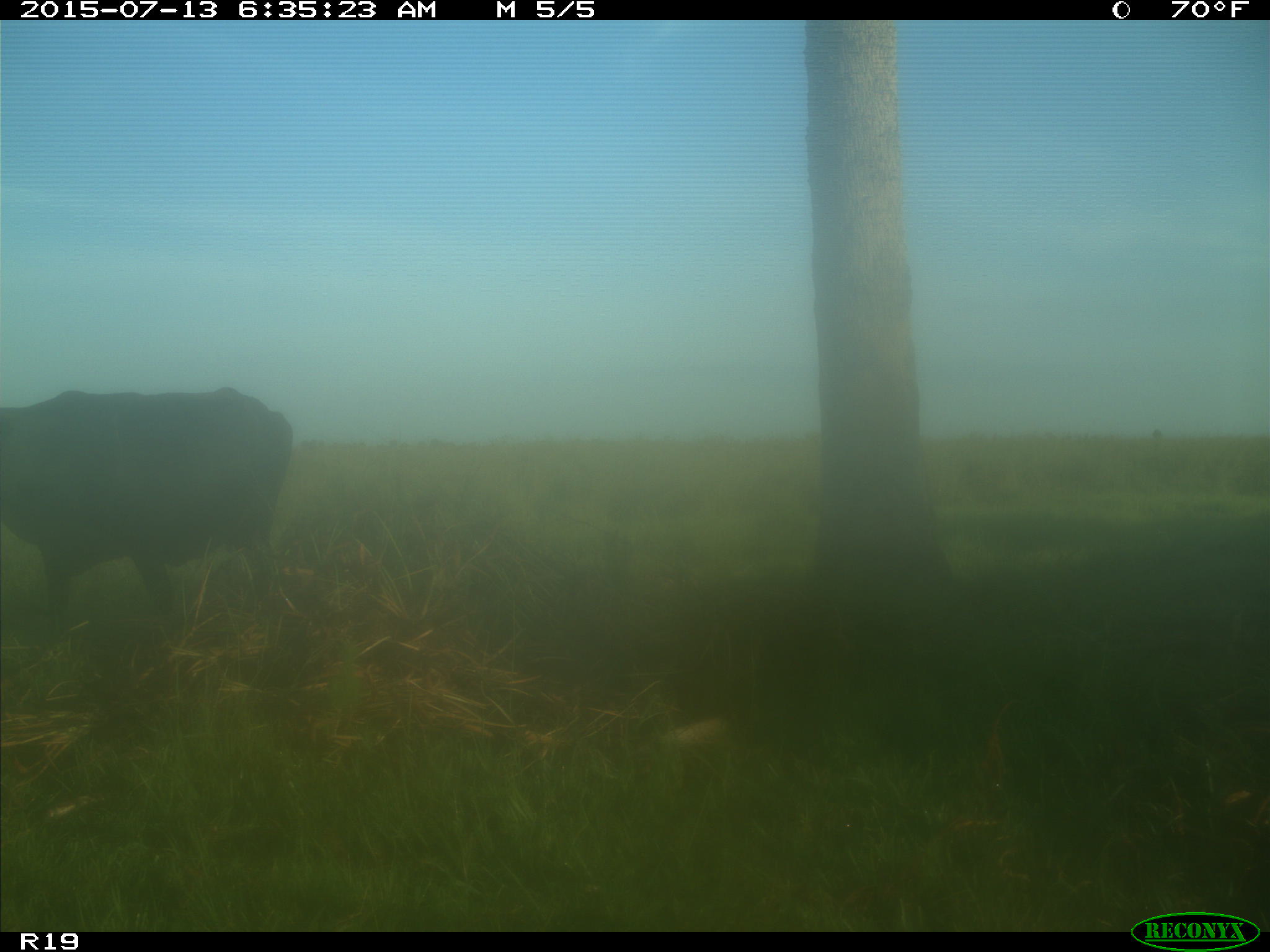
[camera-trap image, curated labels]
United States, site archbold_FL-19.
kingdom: Animalia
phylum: Chordata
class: Mammalia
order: Artiodactyla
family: Bovidae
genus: Bos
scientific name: Bos taurus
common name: domestic cow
Bos taurus (domestic cow).